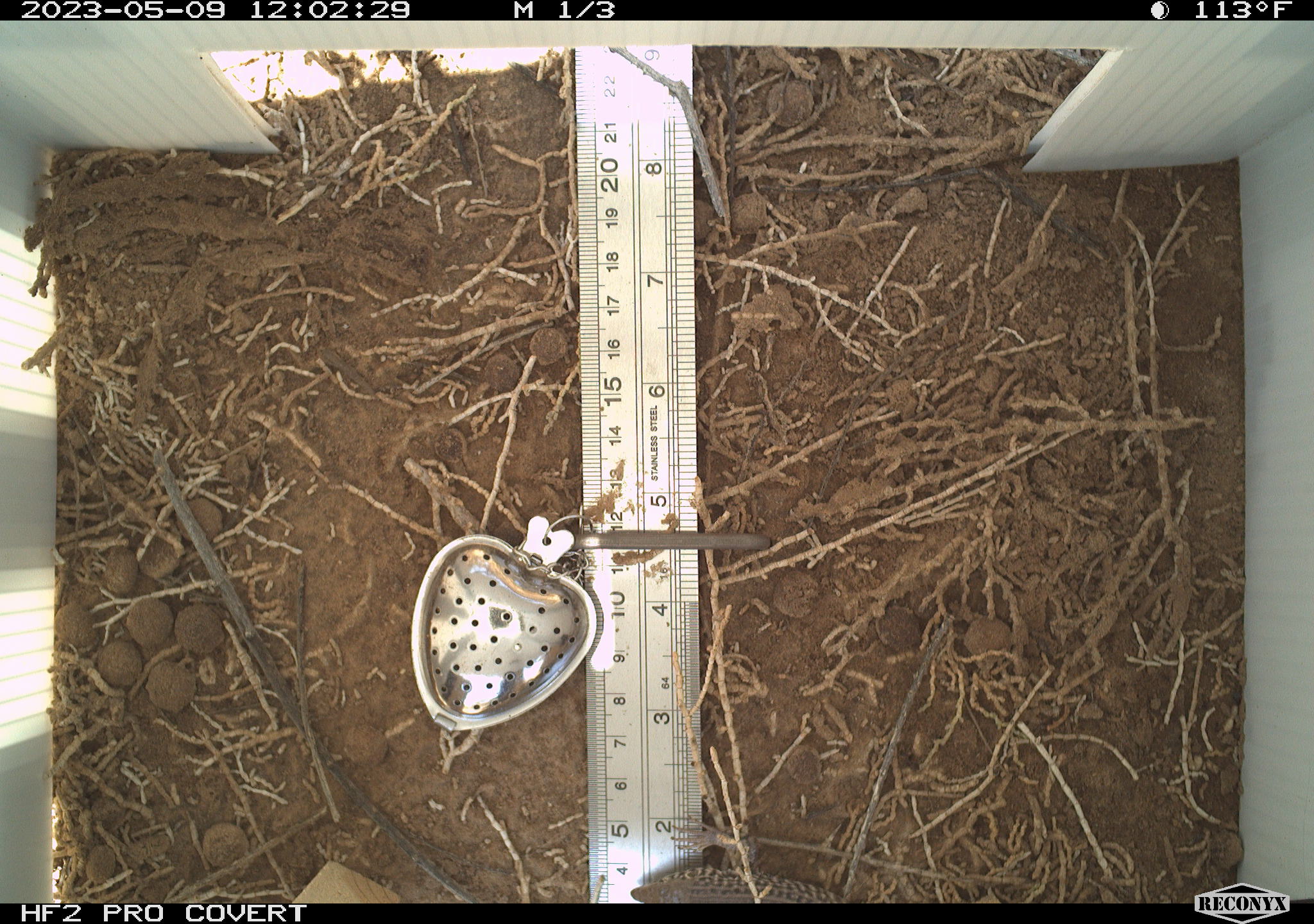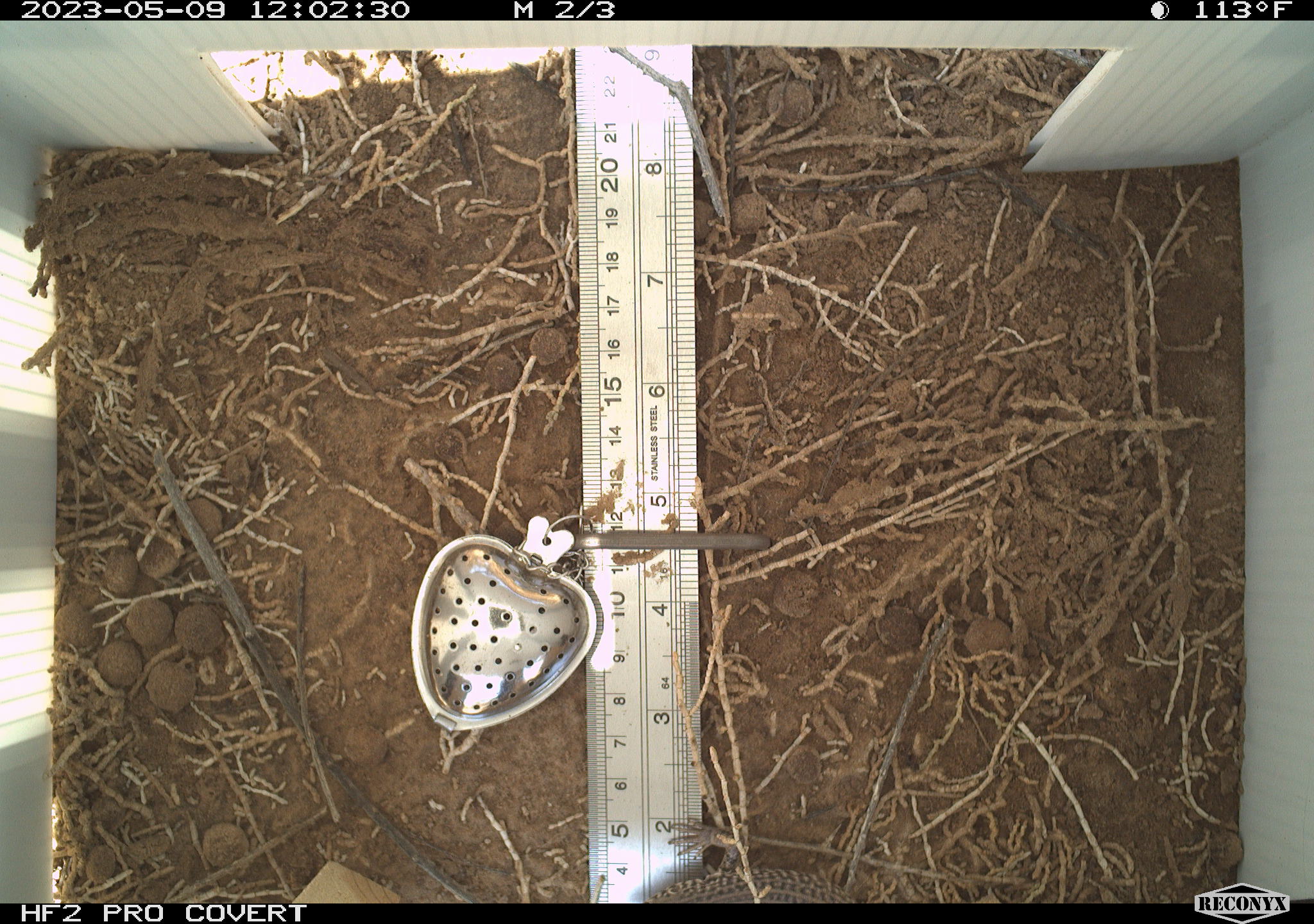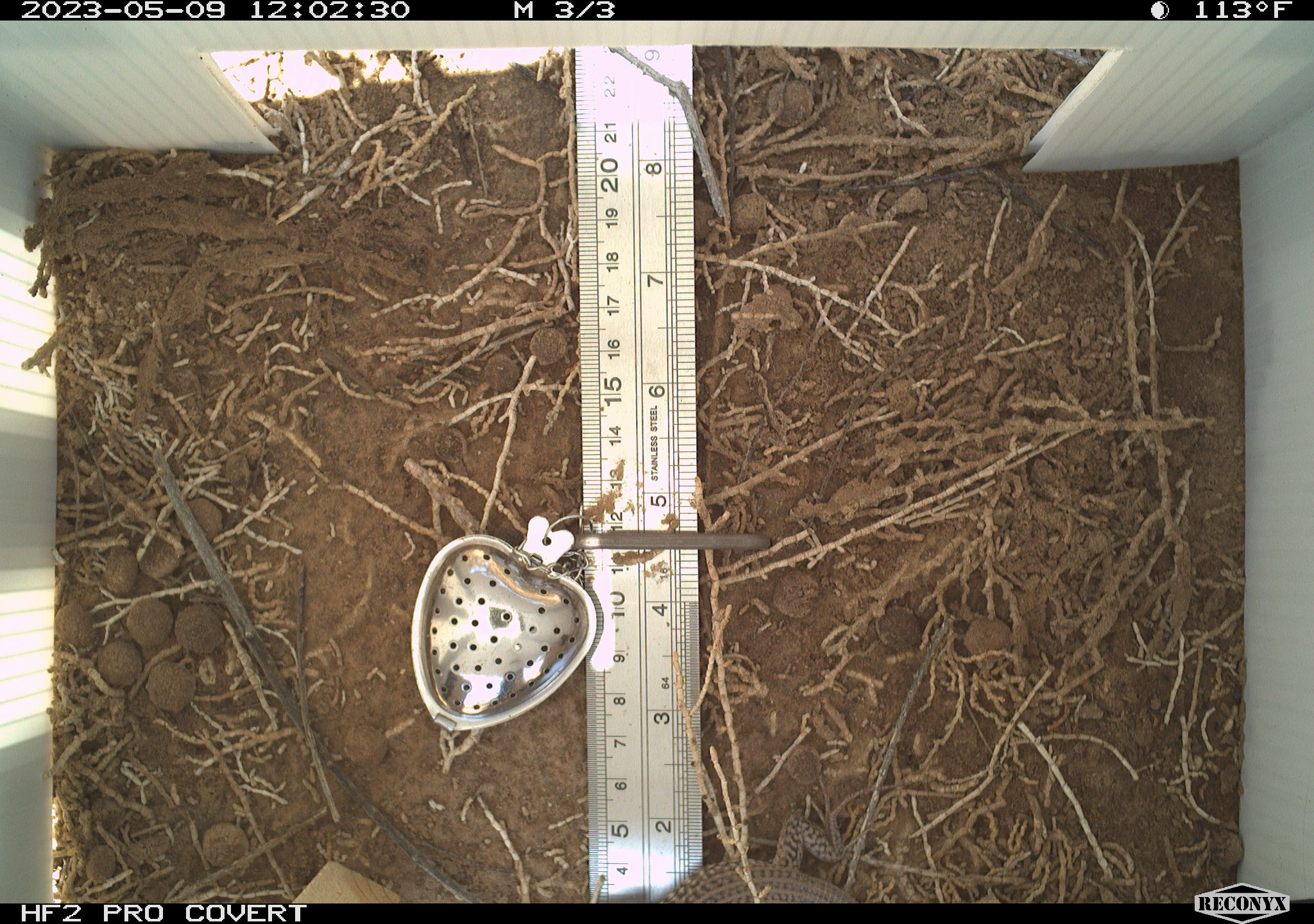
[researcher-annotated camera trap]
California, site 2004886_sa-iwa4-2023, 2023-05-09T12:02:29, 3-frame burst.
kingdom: Animalia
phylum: Chordata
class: Reptilia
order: Squamata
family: Teiidae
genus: Aspidoscelis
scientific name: Aspidoscelis tigris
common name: western whiptail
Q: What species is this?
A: Western whiptail (Aspidoscelis tigris).